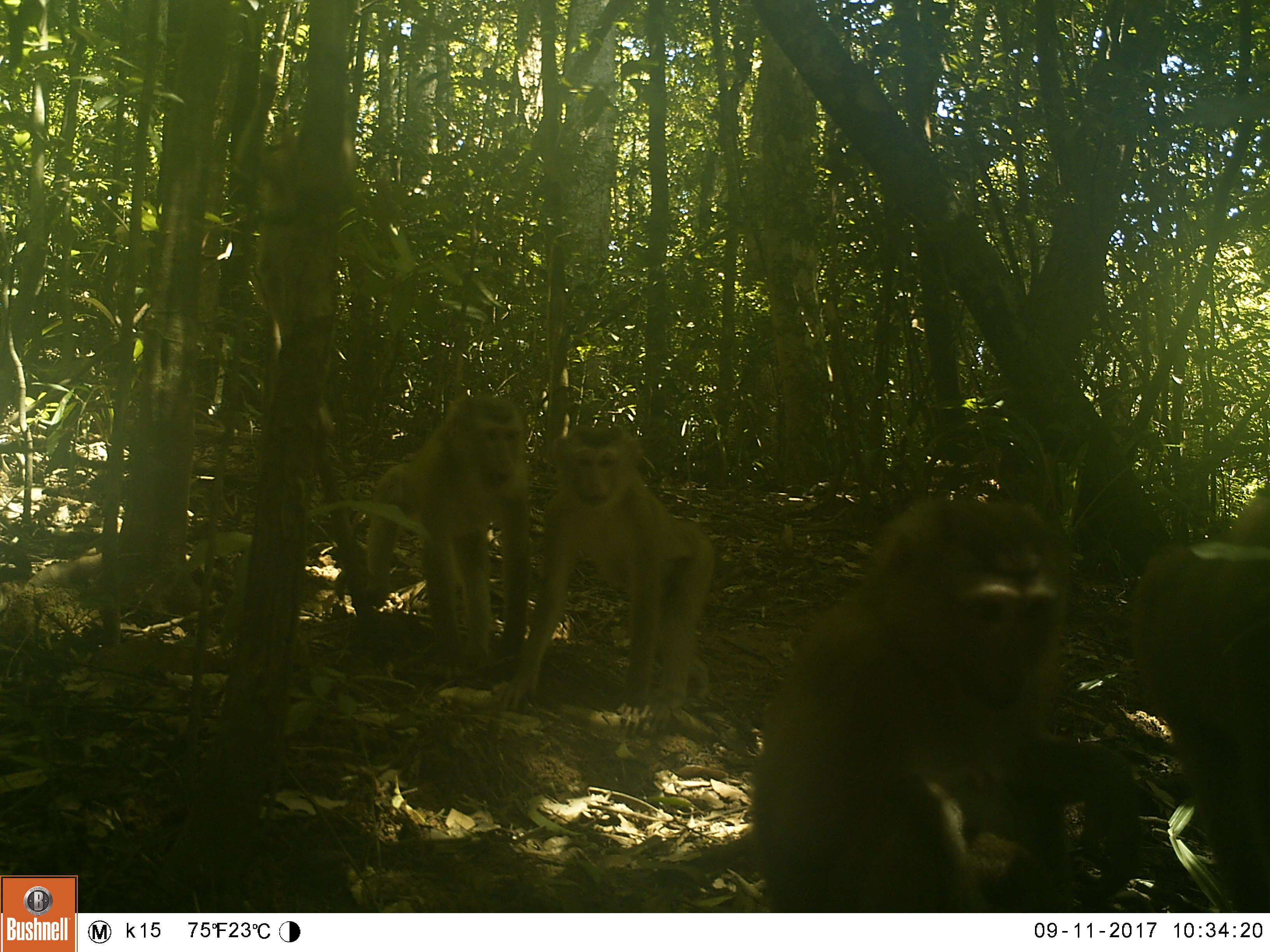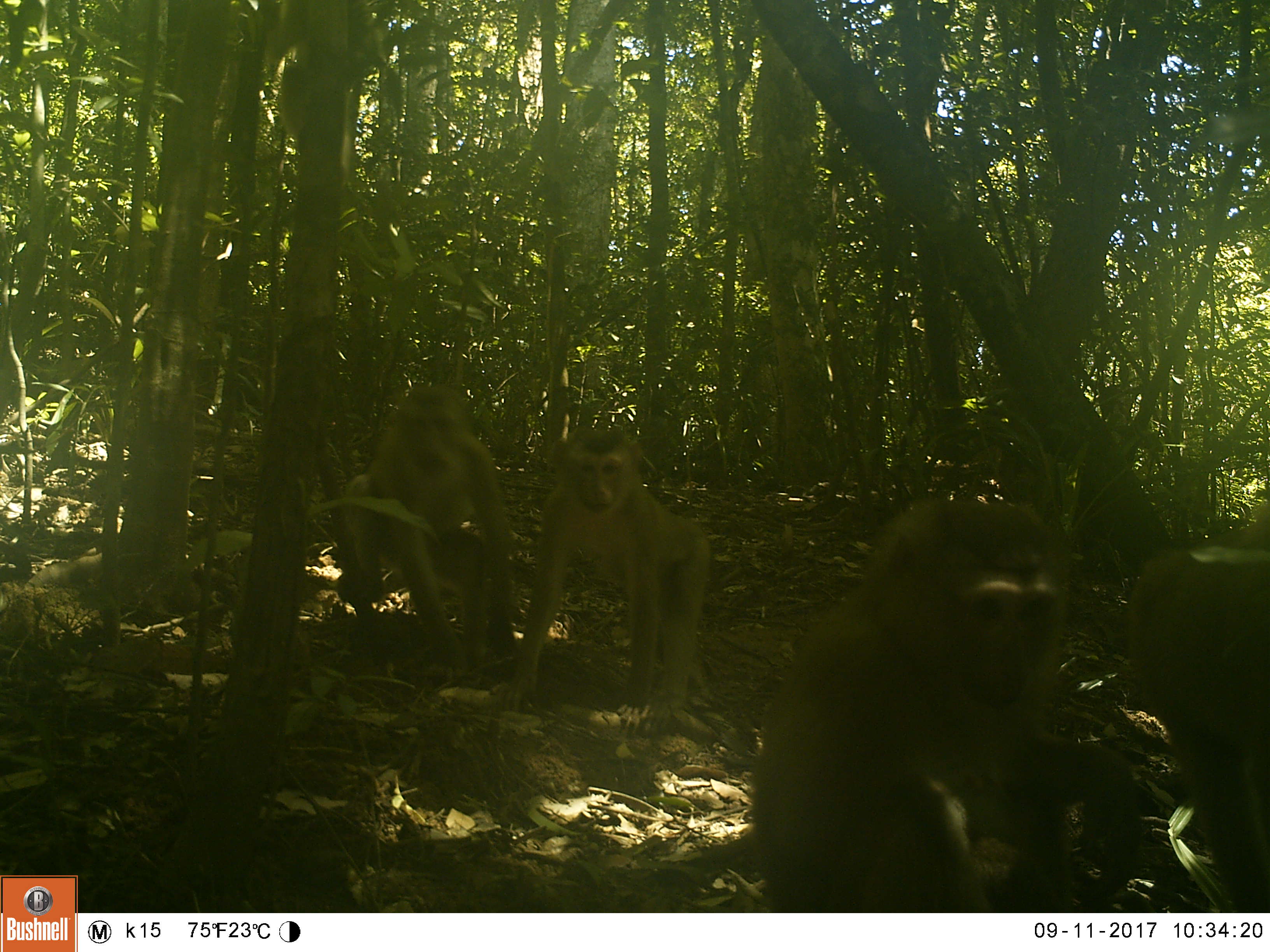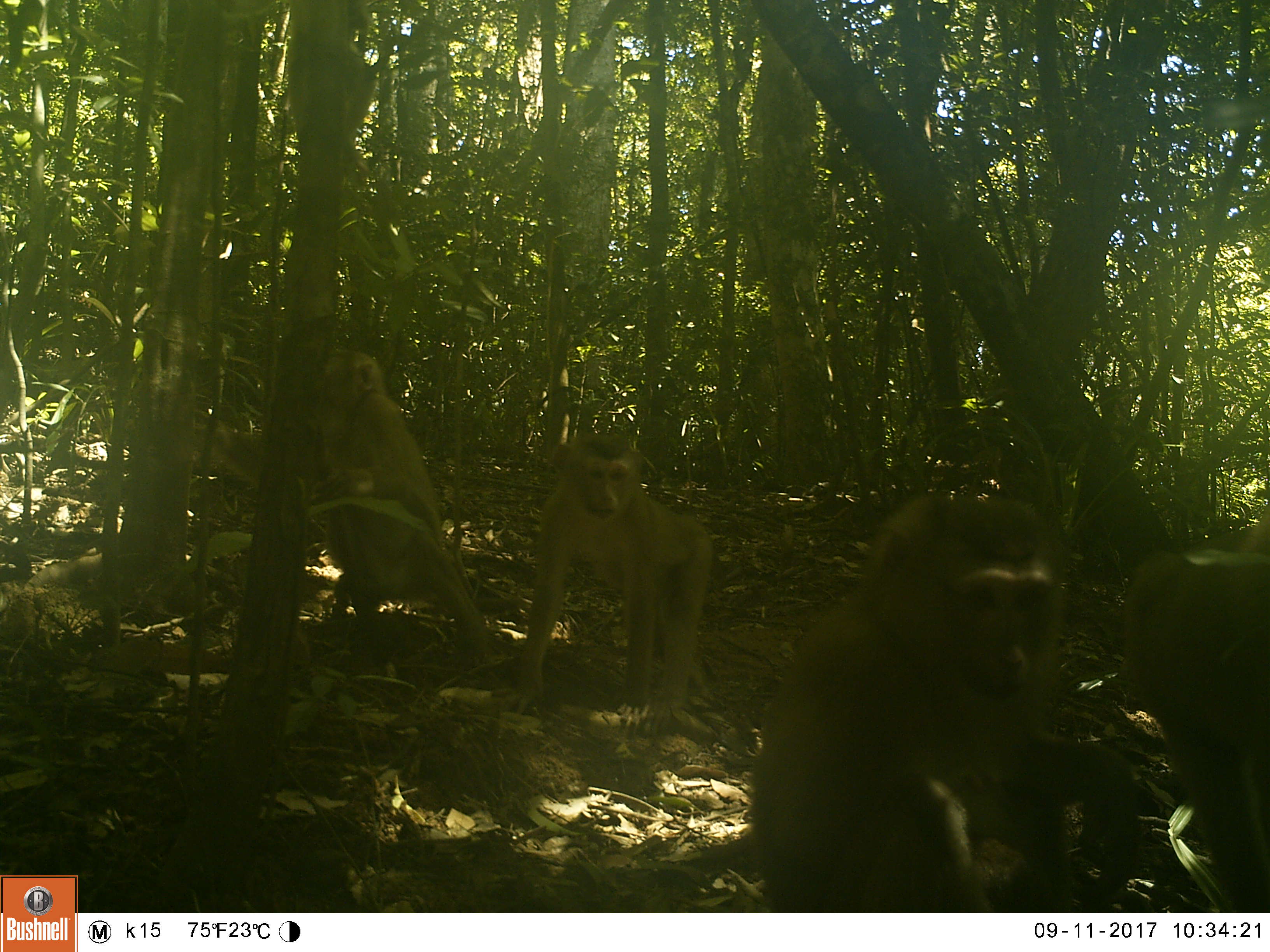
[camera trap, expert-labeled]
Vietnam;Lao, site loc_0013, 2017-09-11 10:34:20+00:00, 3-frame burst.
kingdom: Animalia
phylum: Chordata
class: Mammalia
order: Primates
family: Cercopithecidae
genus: Macaca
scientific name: Macaca nemestrina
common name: pig-tailed macaque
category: pig tailed macaque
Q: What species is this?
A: Pig tailed macaque (pig-tailed macaque) (Macaca nemestrina).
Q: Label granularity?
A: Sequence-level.